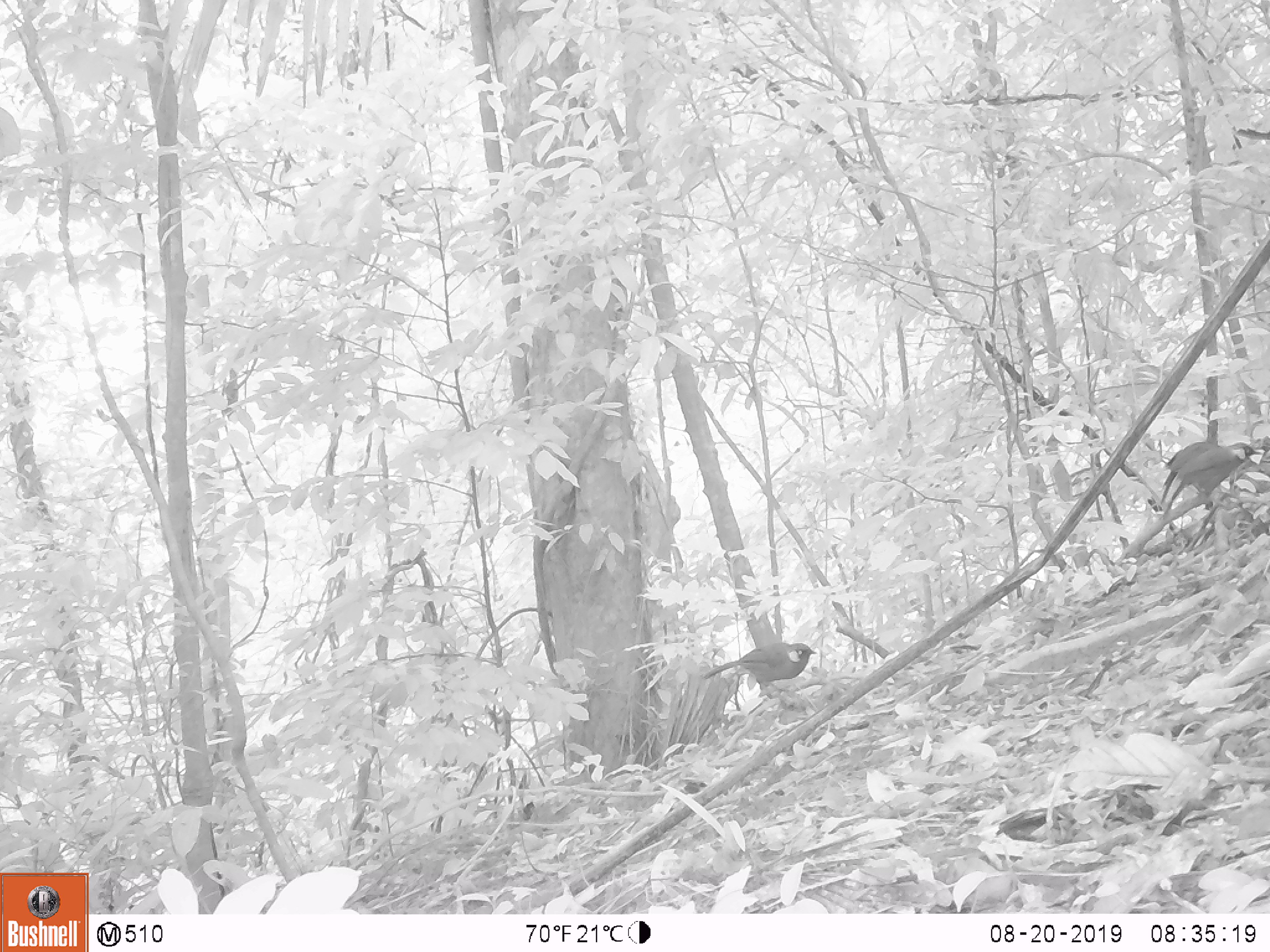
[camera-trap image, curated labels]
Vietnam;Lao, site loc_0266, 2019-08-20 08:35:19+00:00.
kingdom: Animalia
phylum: Chordata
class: Aves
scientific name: Aves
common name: bird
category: unidentified bird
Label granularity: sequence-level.